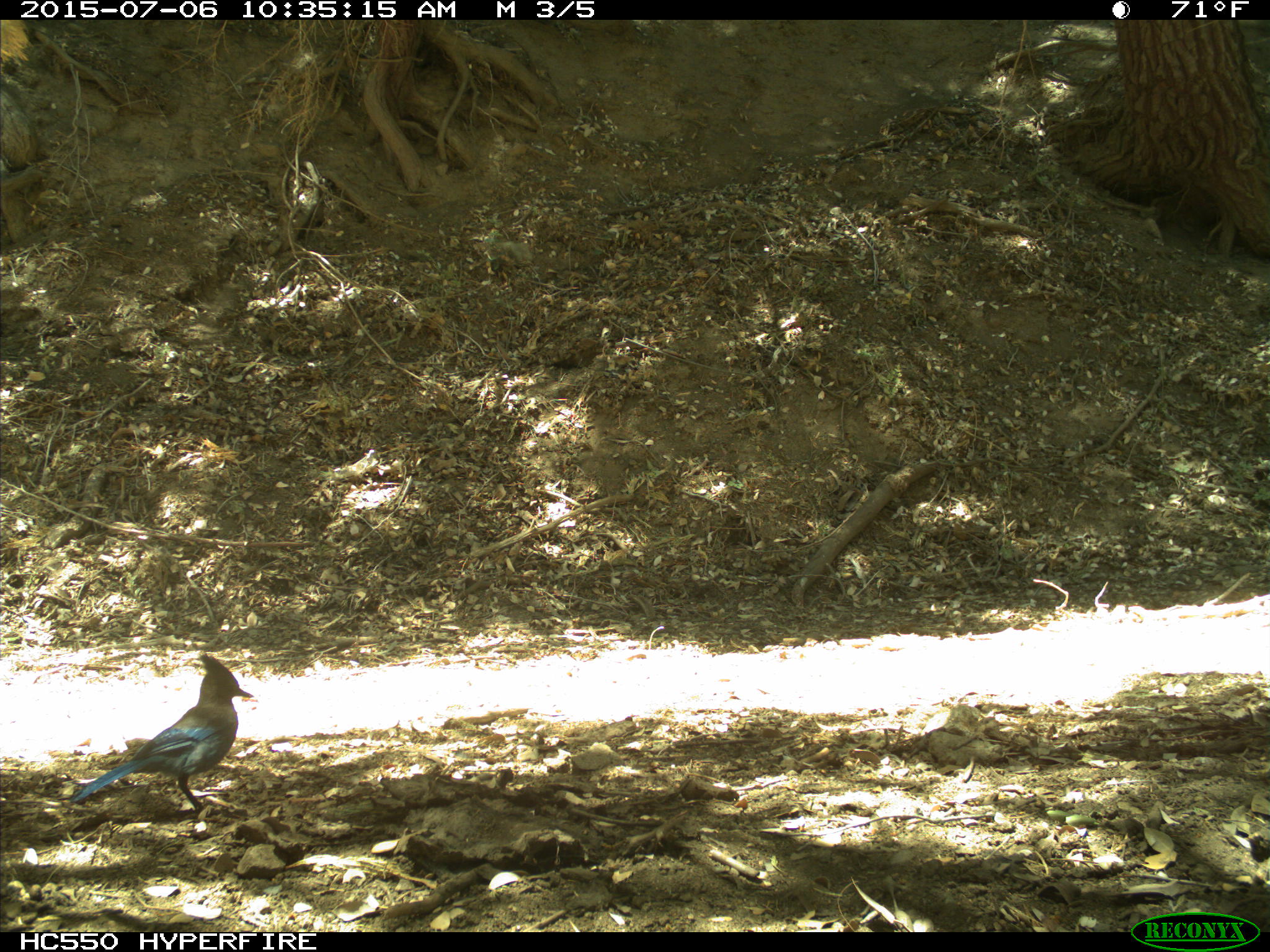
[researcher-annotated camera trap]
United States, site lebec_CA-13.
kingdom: Animalia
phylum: Chordata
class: Aves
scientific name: Aves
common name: birds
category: unidentified bird